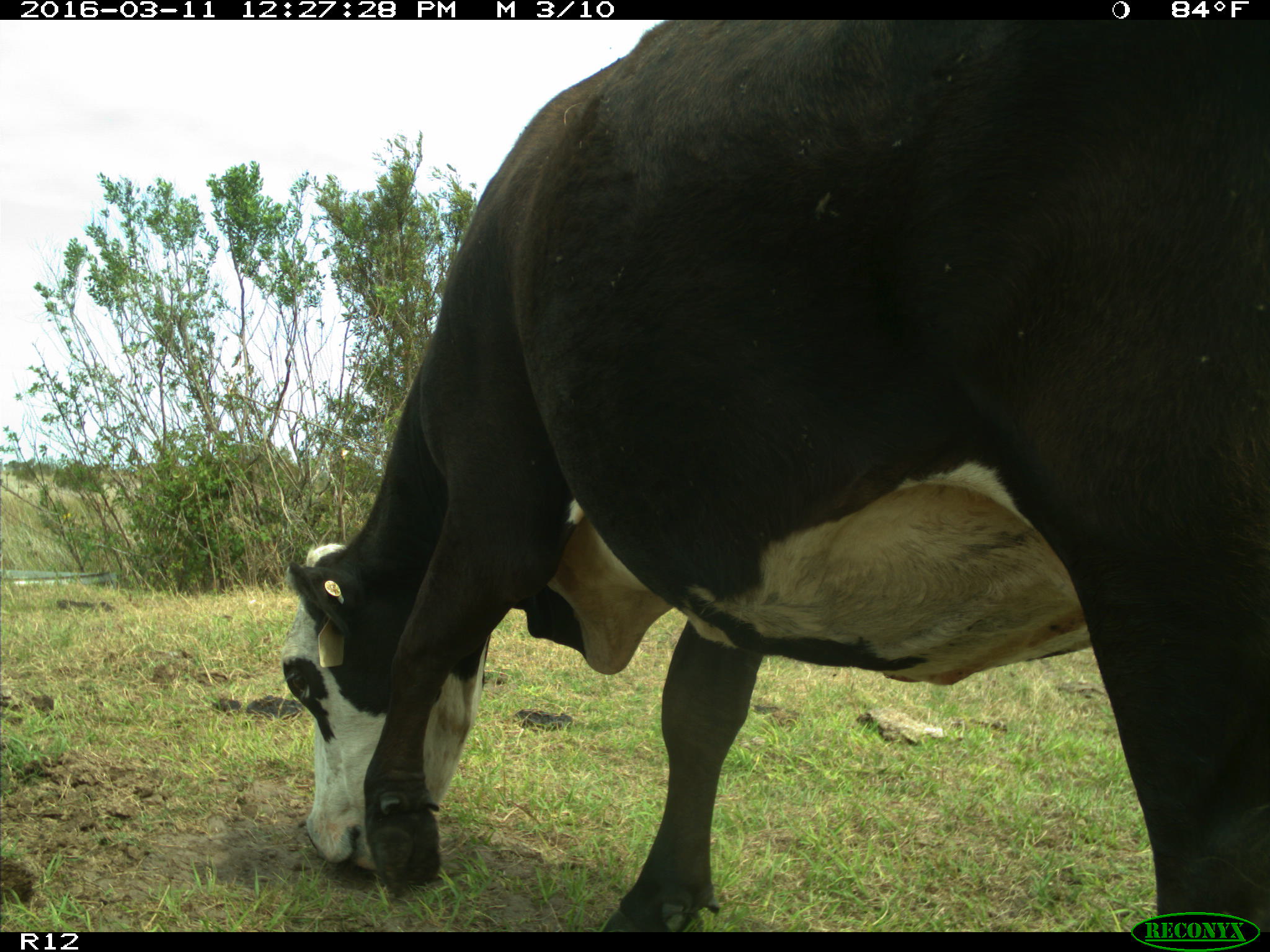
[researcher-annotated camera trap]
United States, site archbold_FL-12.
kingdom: Animalia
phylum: Chordata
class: Mammalia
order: Artiodactyla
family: Bovidae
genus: Bos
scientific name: Bos taurus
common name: domestic cow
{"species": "Bos taurus (domestic cow)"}